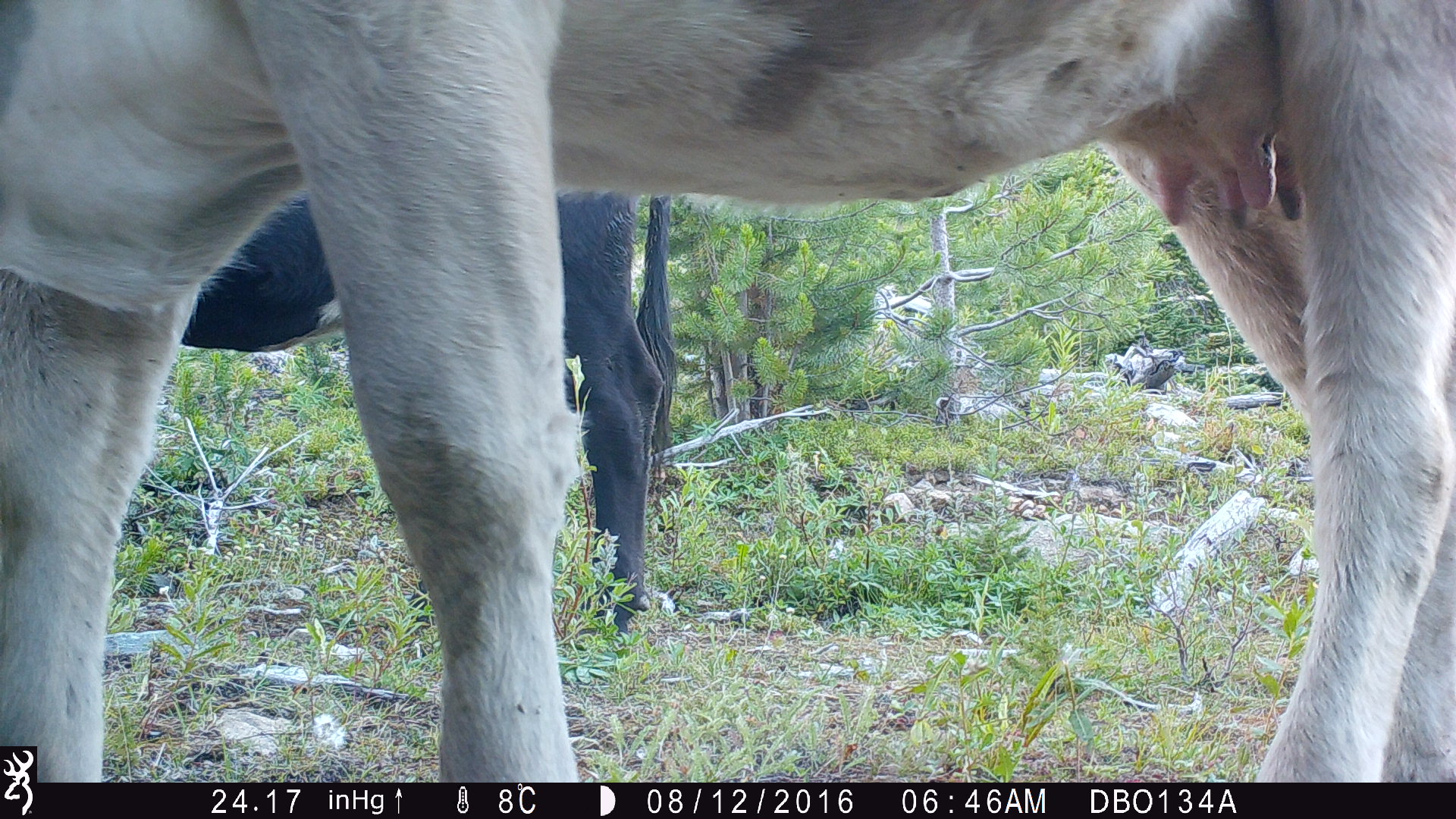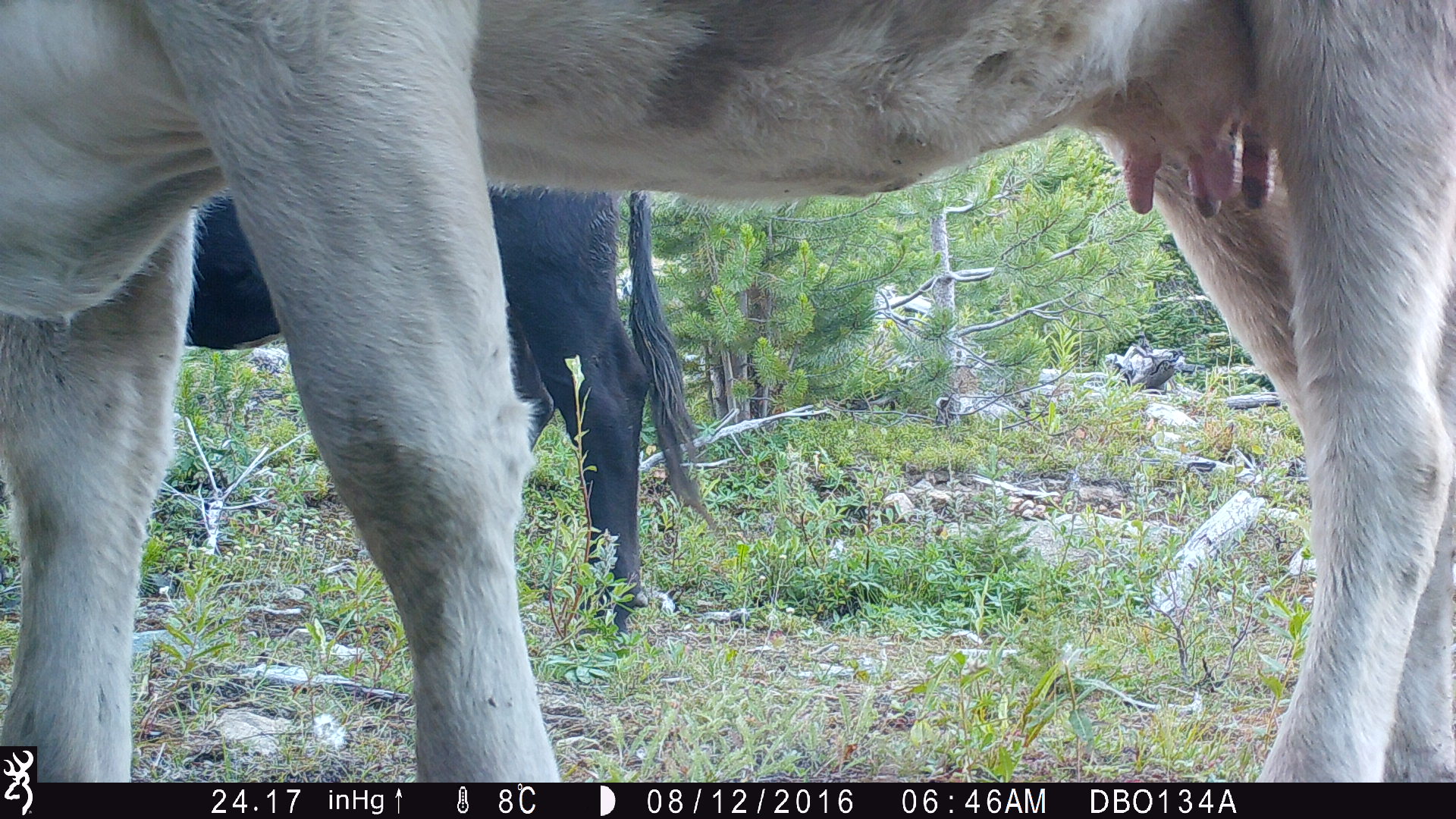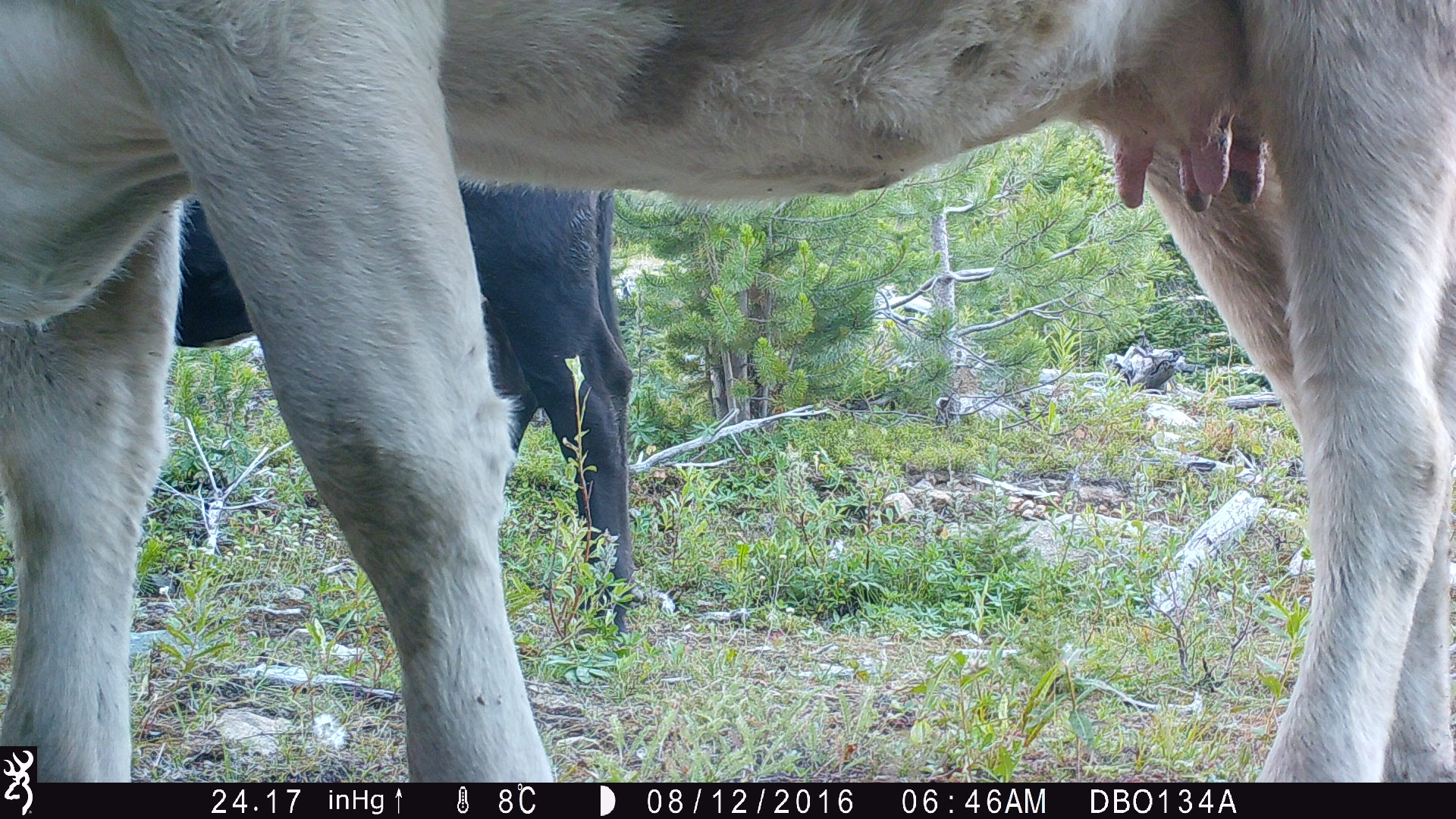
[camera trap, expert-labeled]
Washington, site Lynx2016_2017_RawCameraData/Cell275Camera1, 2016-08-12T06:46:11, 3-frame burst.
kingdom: Animalia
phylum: Chordata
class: Mammalia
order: Artiodactyla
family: Bovidae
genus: Bos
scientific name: Bos taurus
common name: domestic cattle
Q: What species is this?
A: Domestic cattle (Bos taurus).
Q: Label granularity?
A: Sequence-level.